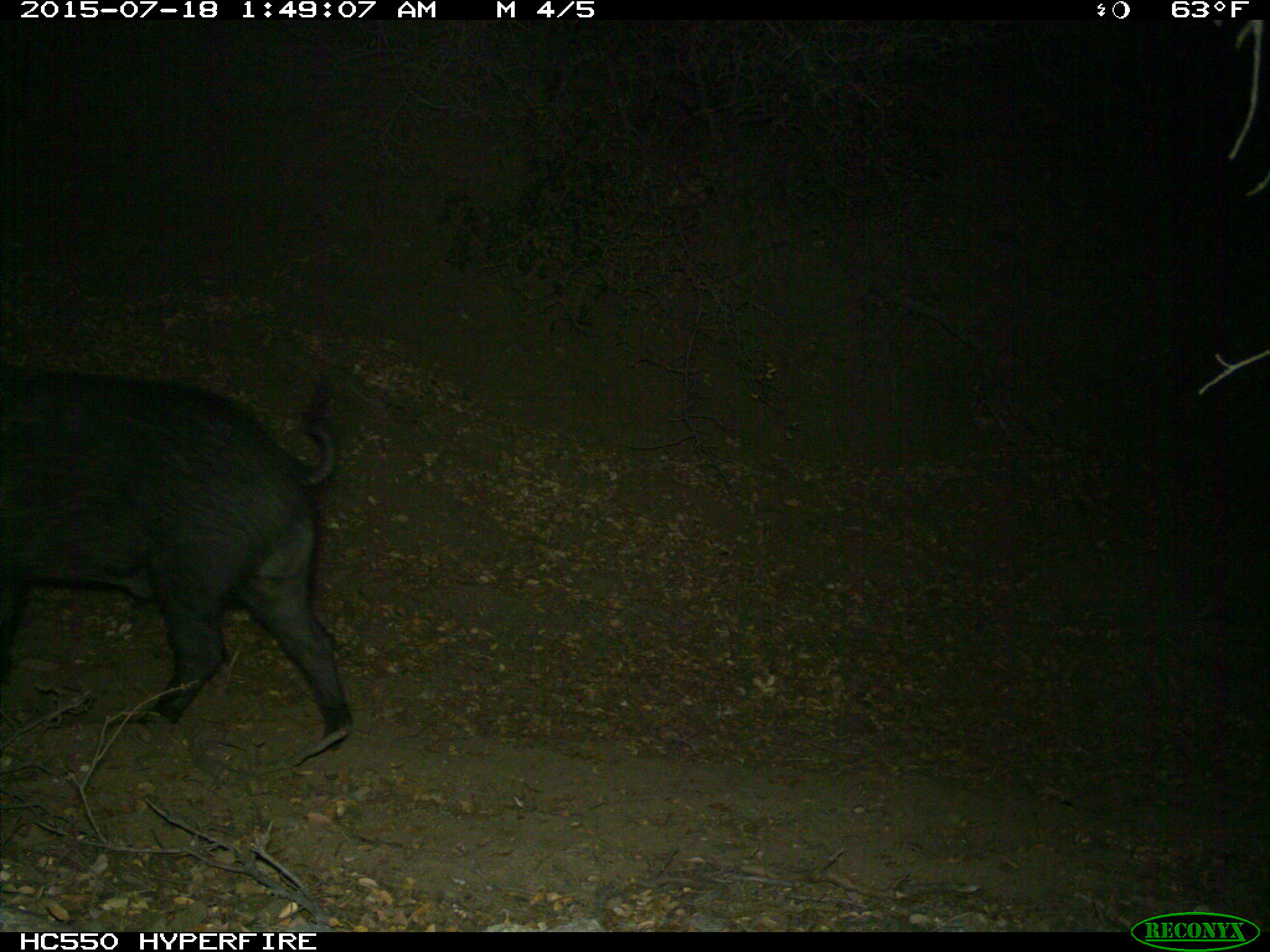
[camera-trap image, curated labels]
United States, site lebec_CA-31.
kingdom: Animalia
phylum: Chordata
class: Mammalia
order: Artiodactyla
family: Suidae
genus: Sus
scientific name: Sus scrofa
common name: wild boar